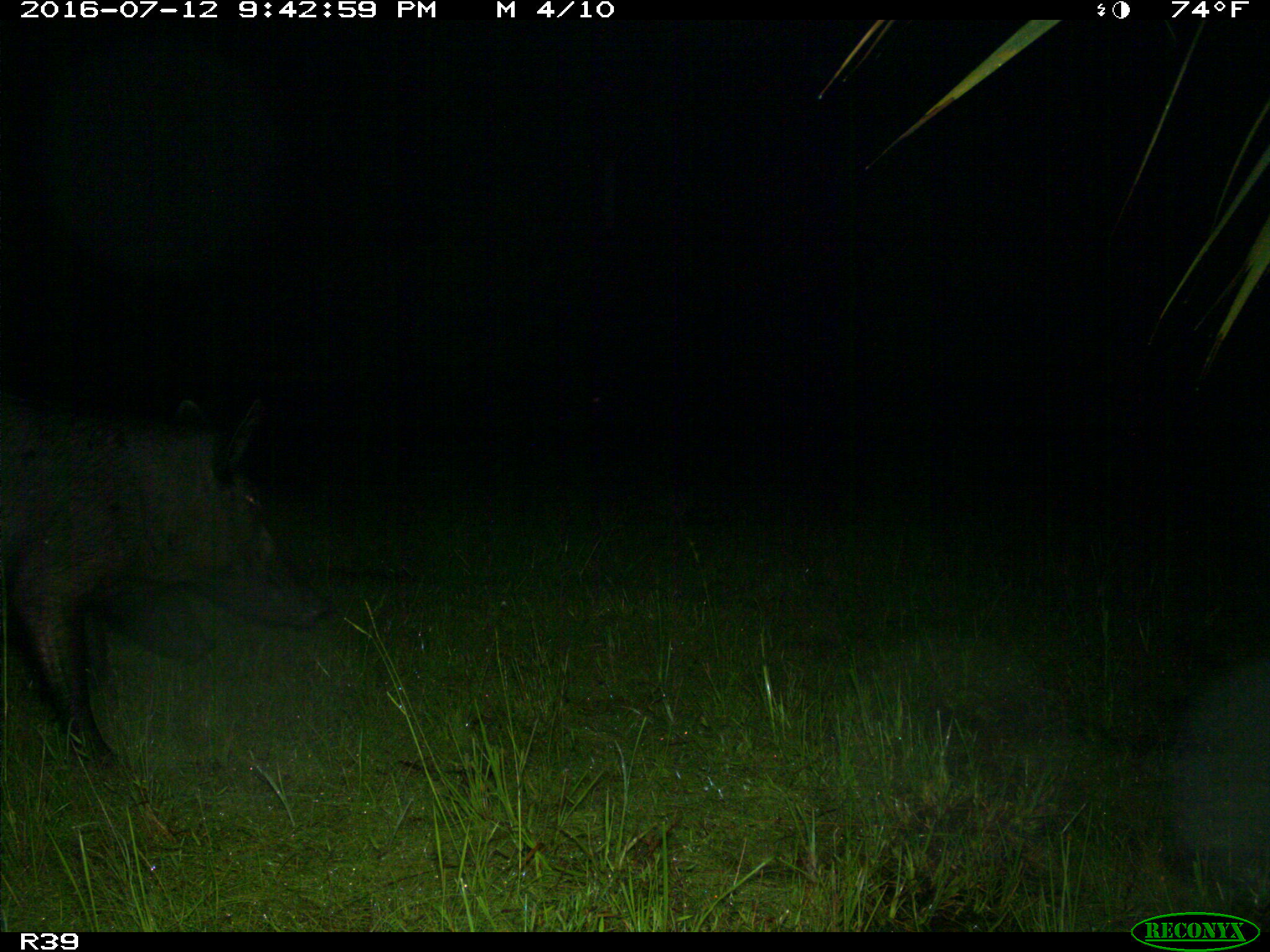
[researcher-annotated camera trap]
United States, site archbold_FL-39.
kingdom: Animalia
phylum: Chordata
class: Mammalia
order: Artiodactyla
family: Suidae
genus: Sus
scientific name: Sus scrofa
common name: wild boar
Sus scrofa (wild boar).